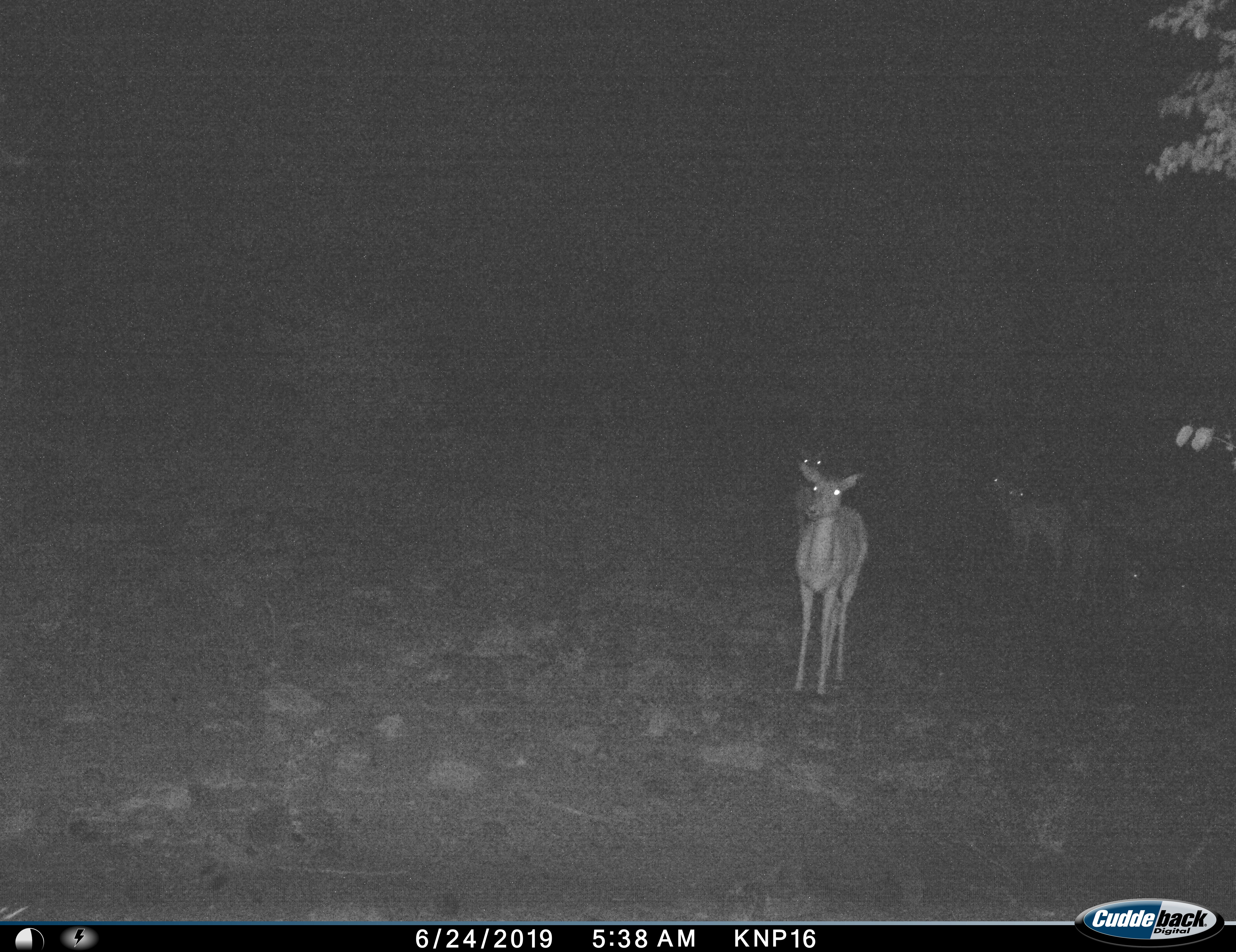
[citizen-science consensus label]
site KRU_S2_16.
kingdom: Animalia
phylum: Chordata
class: Mammalia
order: Artiodactyla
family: Bovidae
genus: Aepyceros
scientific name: Aepyceros melampus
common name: impala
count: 6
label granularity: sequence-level